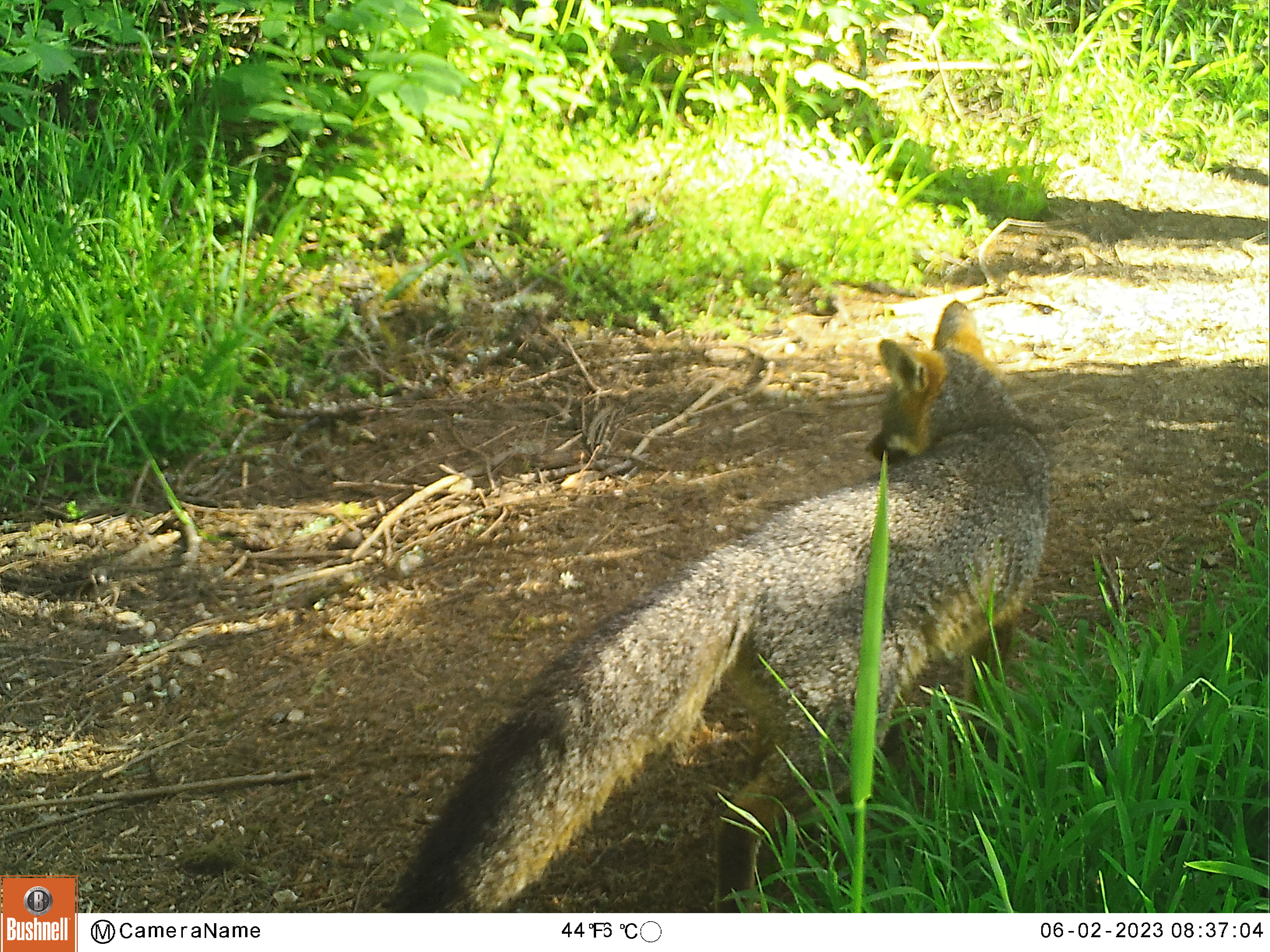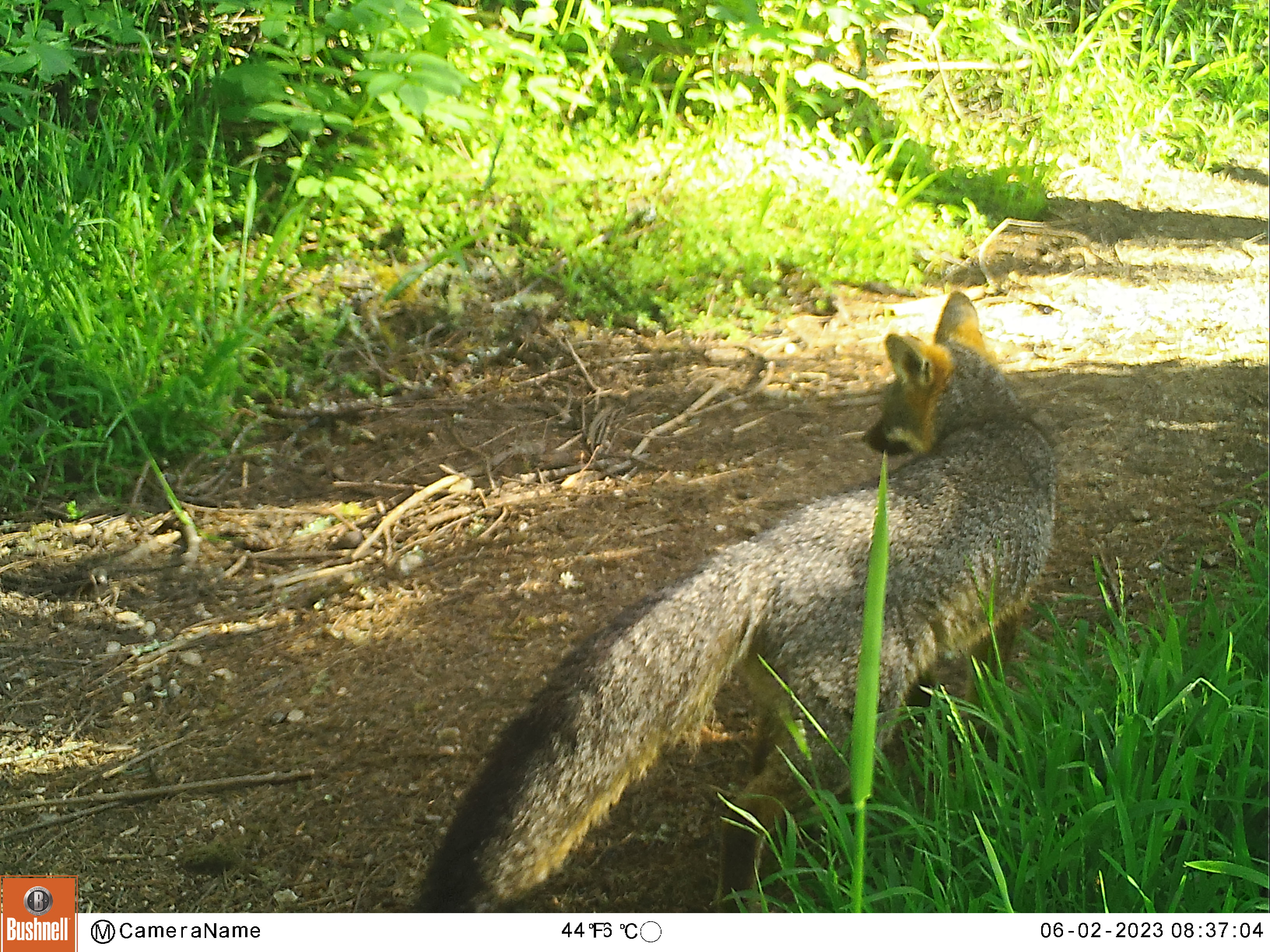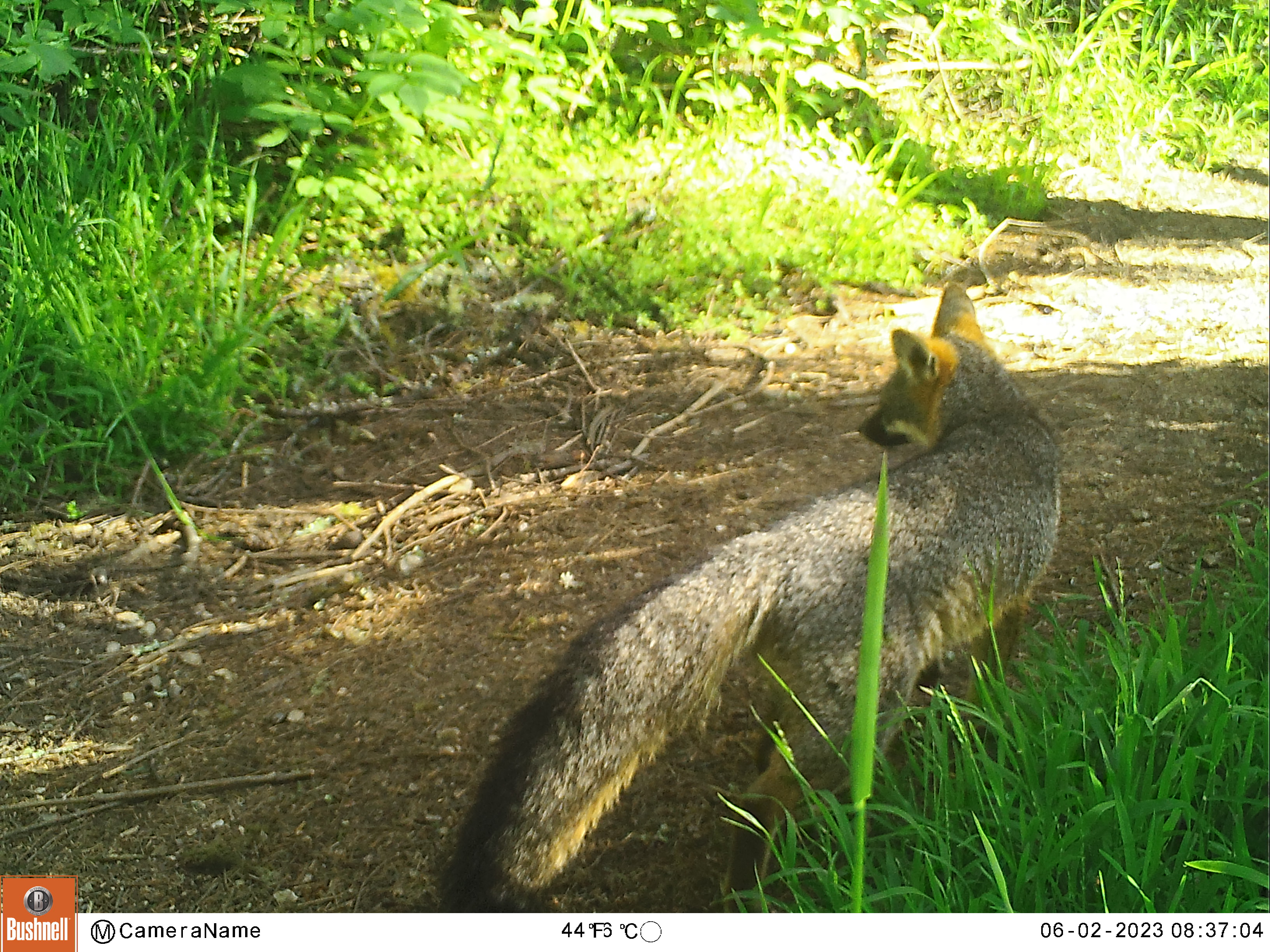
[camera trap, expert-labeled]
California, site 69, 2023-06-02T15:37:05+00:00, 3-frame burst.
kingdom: Animalia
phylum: Chordata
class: Mammalia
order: Carnivora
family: Canidae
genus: Urocyon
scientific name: Urocyon cinereoargenteus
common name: gray fox